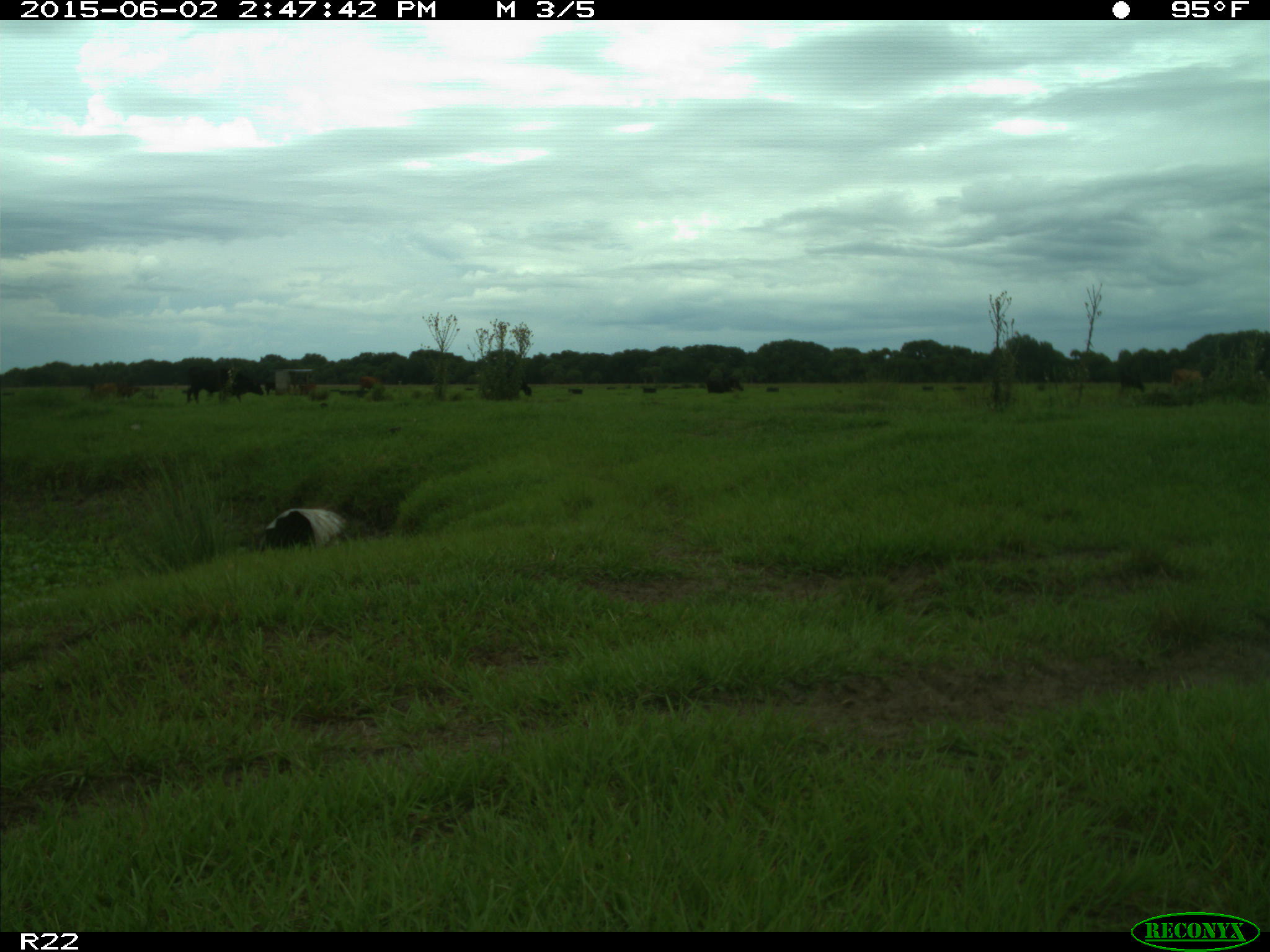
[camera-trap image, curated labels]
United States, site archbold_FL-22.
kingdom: Animalia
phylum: Chordata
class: Mammalia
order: Artiodactyla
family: Bovidae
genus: Bos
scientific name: Bos taurus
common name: domestic cow